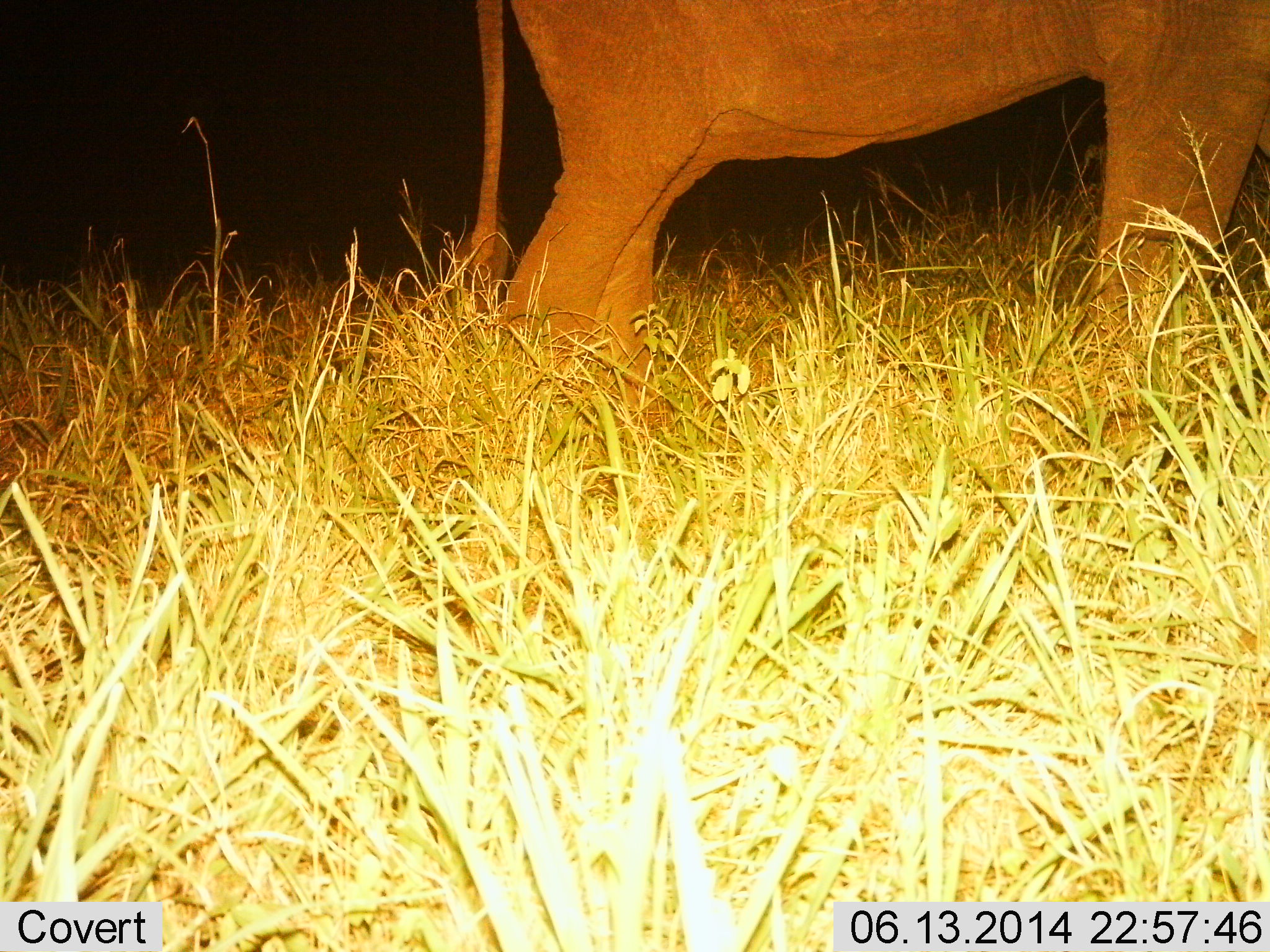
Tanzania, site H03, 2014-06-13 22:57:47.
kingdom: Animalia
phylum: Chordata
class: Mammalia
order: Proboscidea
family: Elephantidae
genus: Loxodonta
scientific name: Loxodonta africana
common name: african bush elephant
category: elephant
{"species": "elephant (african bush elephant) (Loxodonta africana)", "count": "1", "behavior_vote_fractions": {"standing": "90%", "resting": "0%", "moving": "10%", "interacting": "0%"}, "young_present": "0%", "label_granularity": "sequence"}